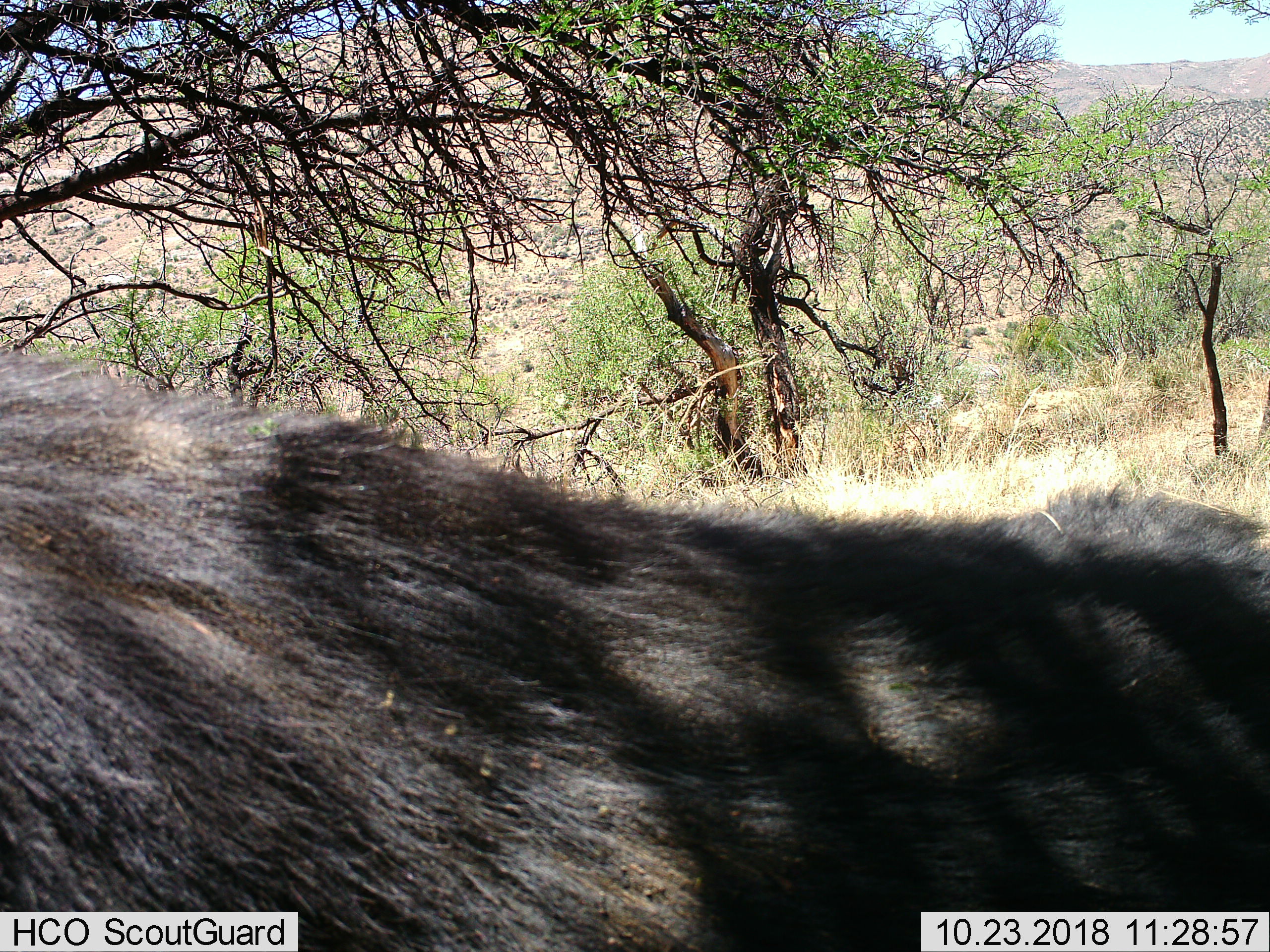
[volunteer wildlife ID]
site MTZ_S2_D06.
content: unidentified animal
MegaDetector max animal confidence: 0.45